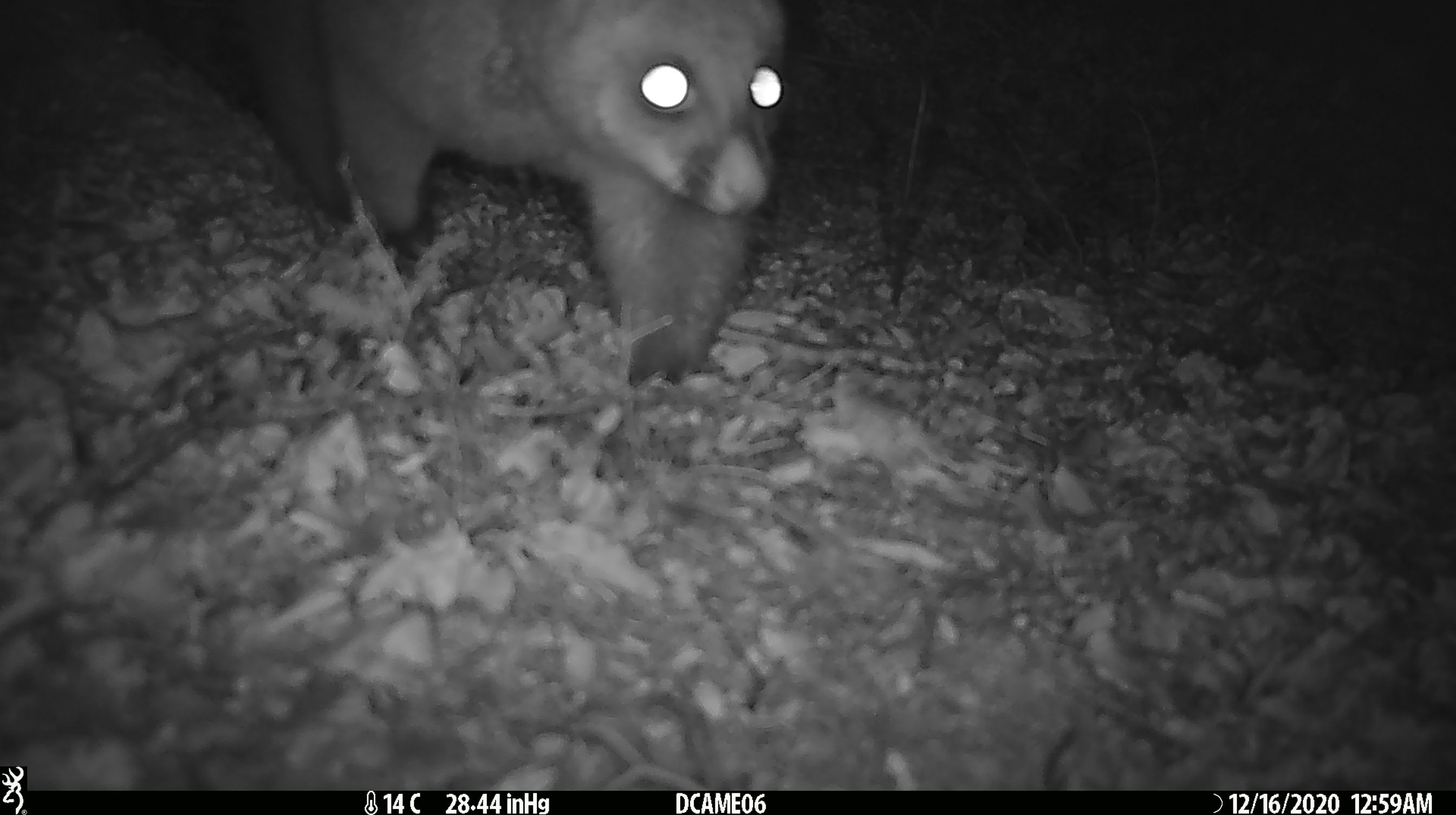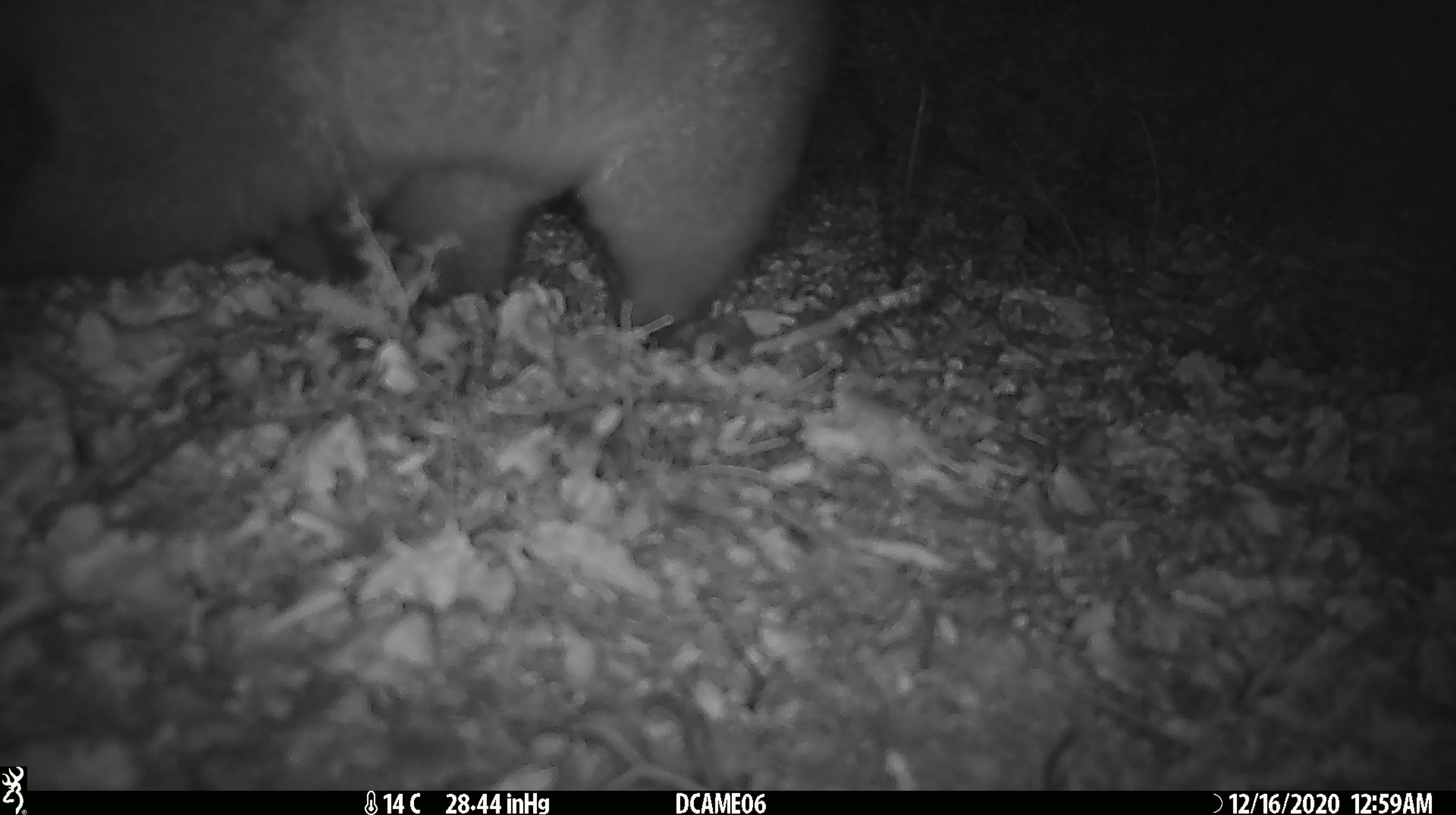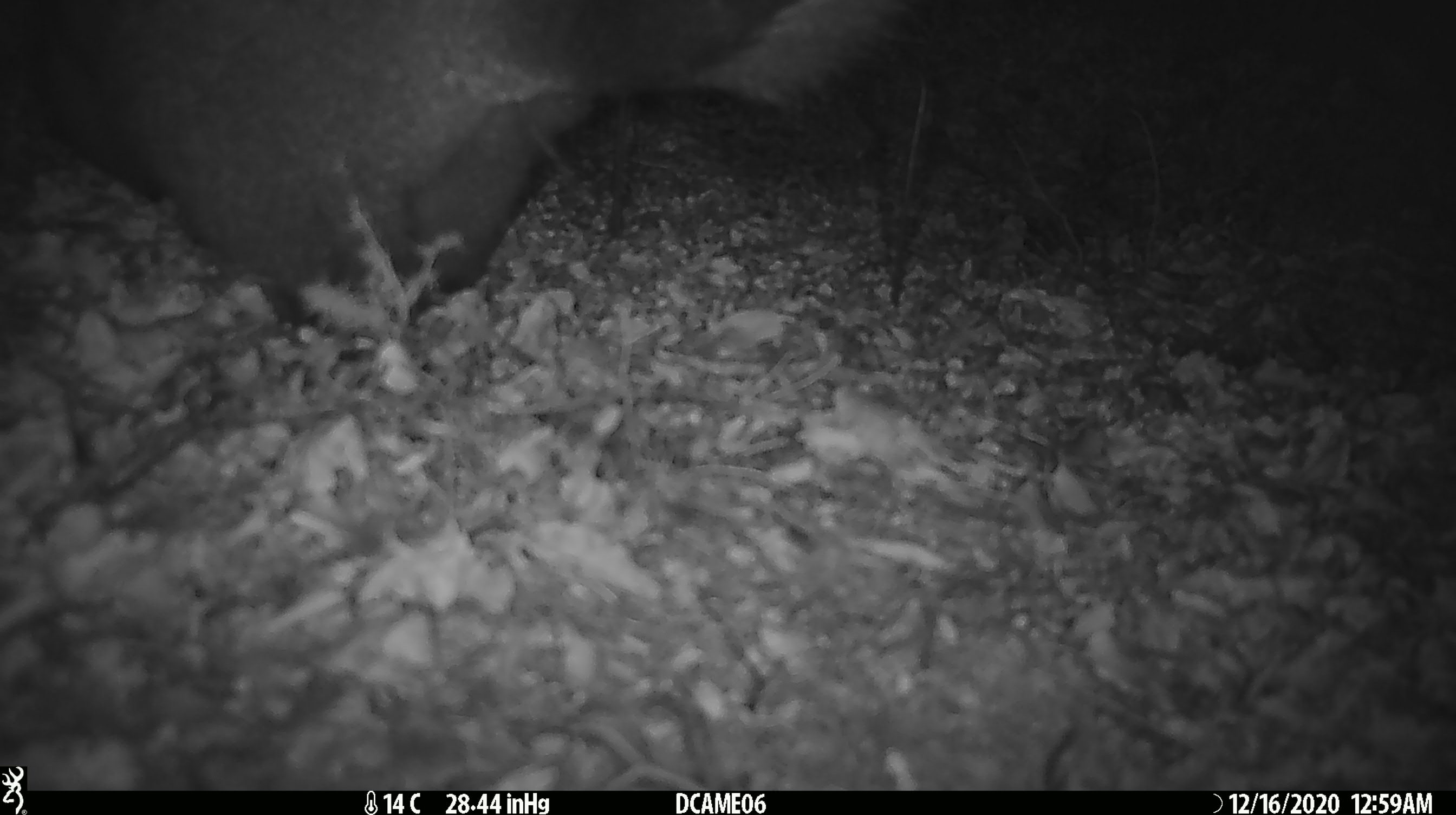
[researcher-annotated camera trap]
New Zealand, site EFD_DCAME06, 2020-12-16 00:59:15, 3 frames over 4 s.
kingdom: Animalia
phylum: Chordata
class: Mammalia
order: Diprotodontia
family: Phalangeridae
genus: Trichosurus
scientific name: Trichosurus vulpecula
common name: common brushtail possum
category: possum